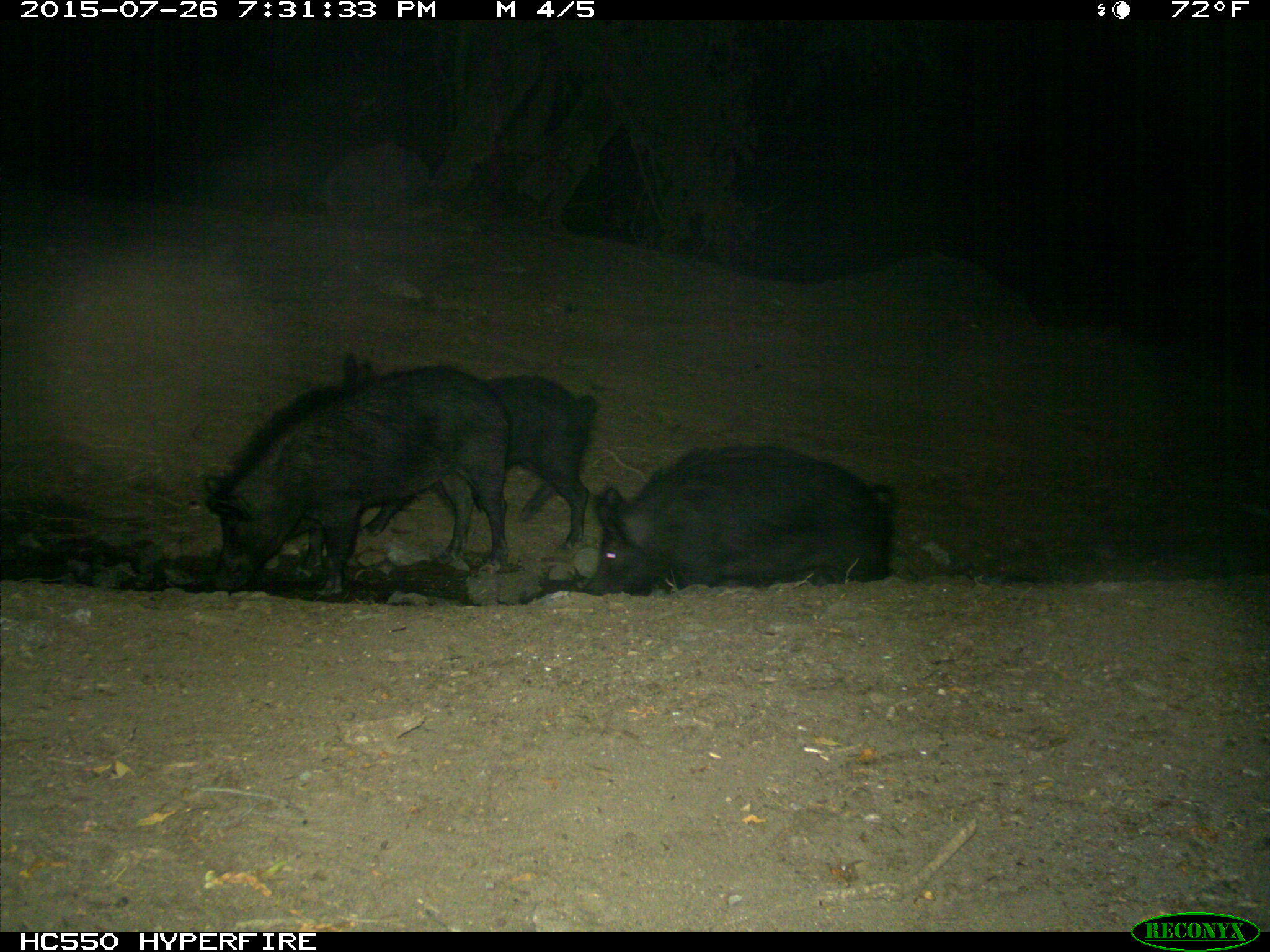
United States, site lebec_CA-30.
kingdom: Animalia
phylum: Chordata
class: Mammalia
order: Artiodactyla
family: Suidae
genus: Sus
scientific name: Sus scrofa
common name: wild boar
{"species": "Sus scrofa (wild boar)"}